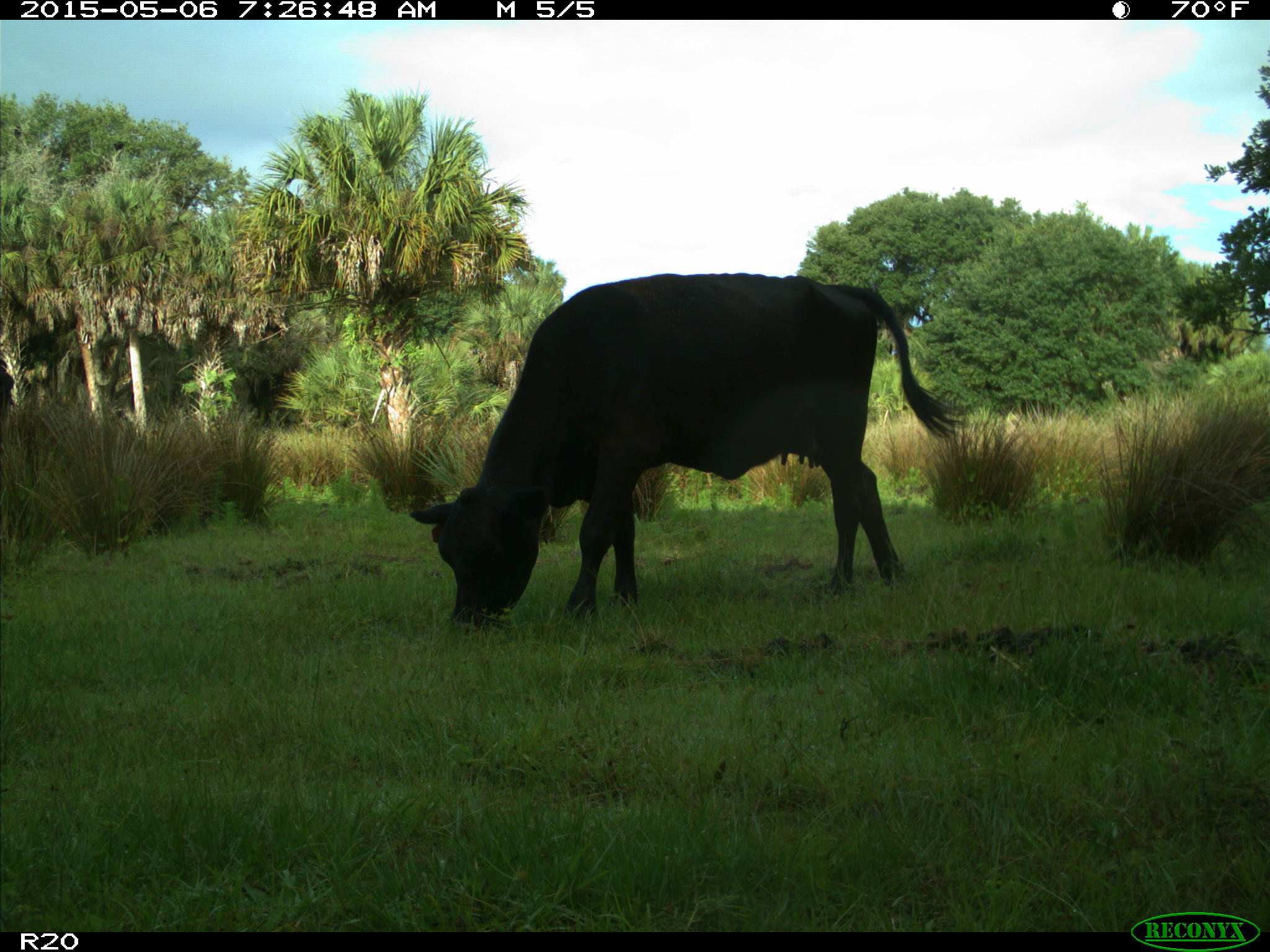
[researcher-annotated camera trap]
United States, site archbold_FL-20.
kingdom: Animalia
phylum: Chordata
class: Mammalia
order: Artiodactyla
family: Bovidae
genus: Bos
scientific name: Bos taurus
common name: domestic cow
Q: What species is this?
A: Bos taurus (domestic cow).